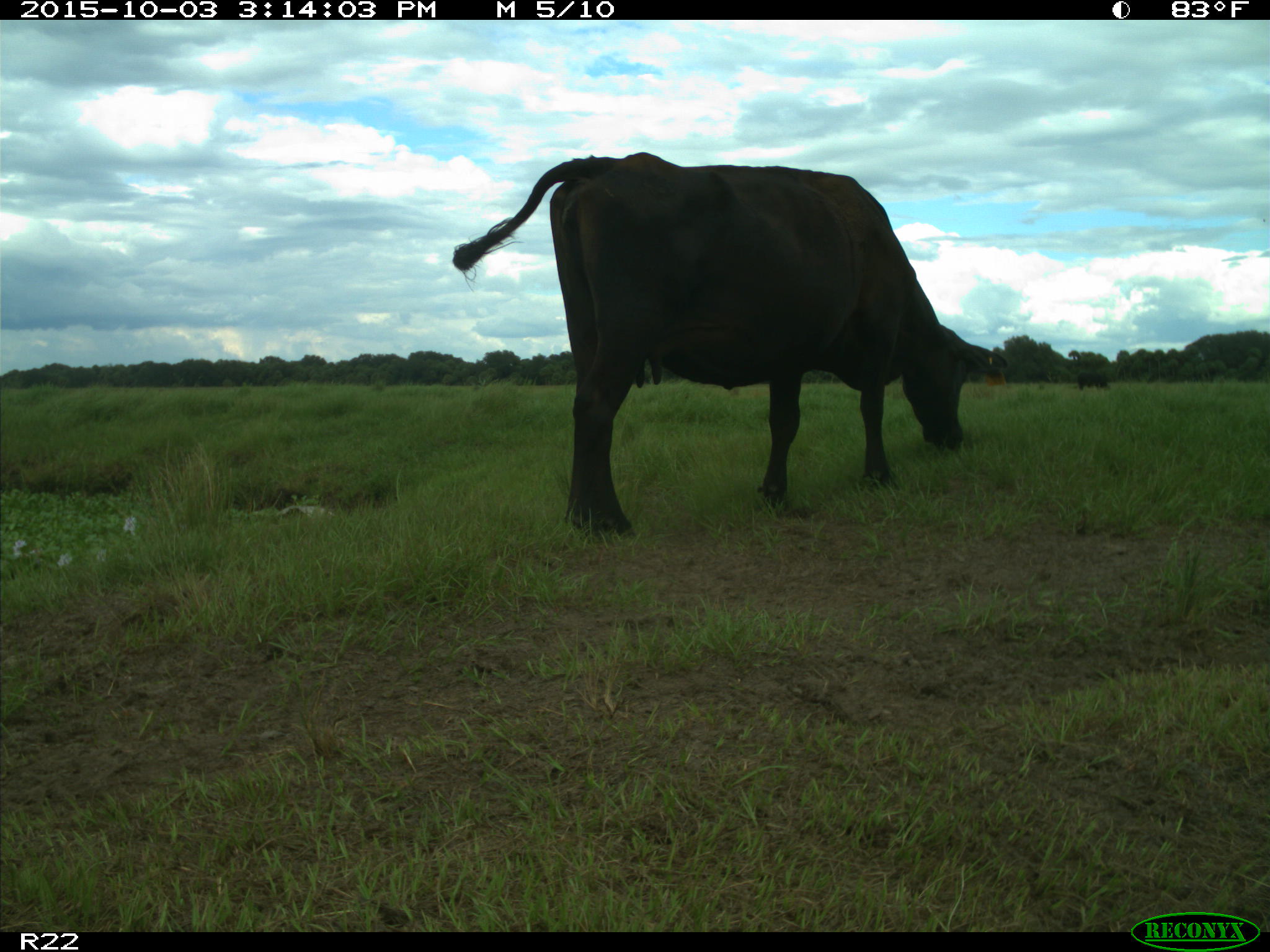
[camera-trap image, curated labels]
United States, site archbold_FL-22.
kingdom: Animalia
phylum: Chordata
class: Mammalia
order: Artiodactyla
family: Bovidae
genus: Bos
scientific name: Bos taurus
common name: domestic cow